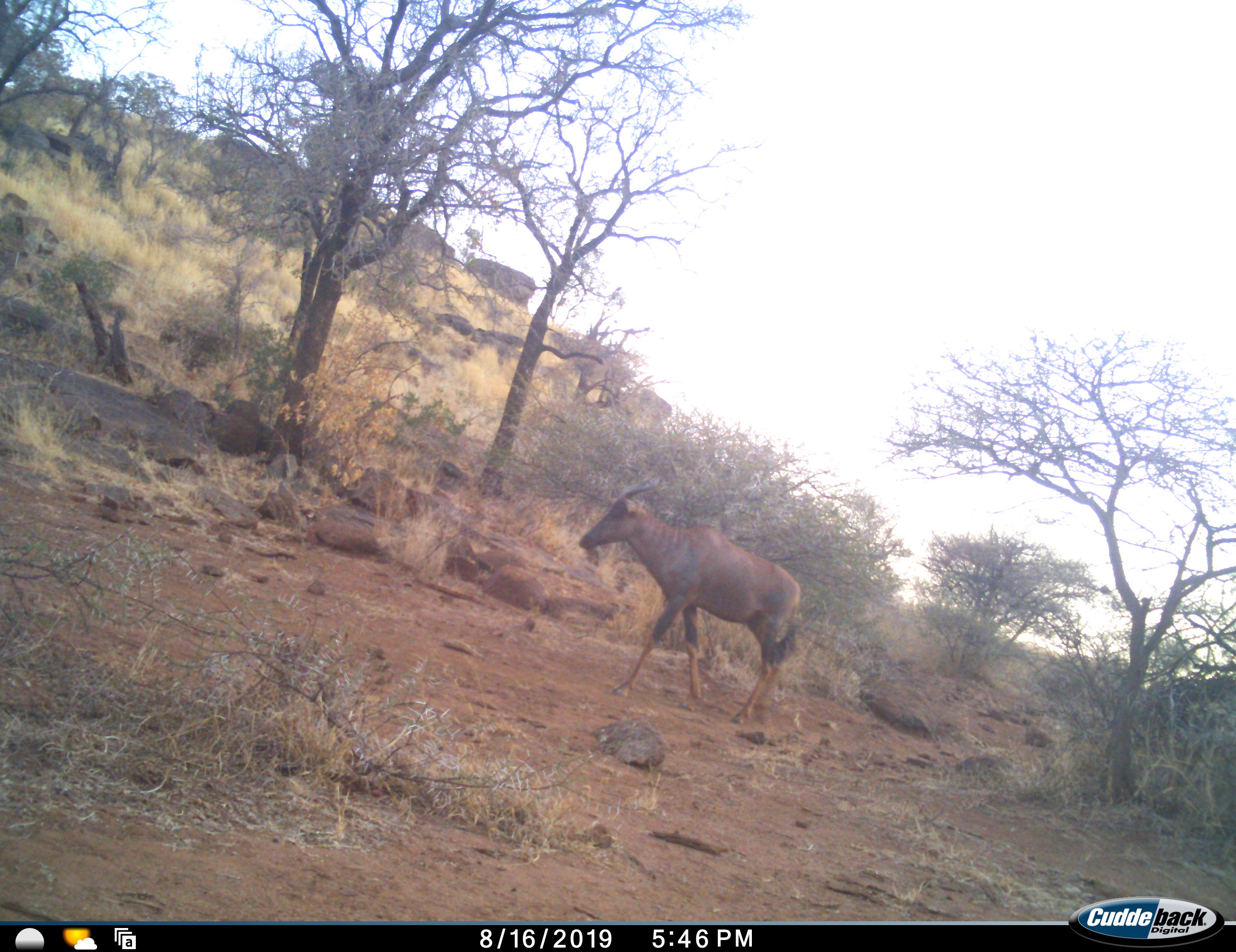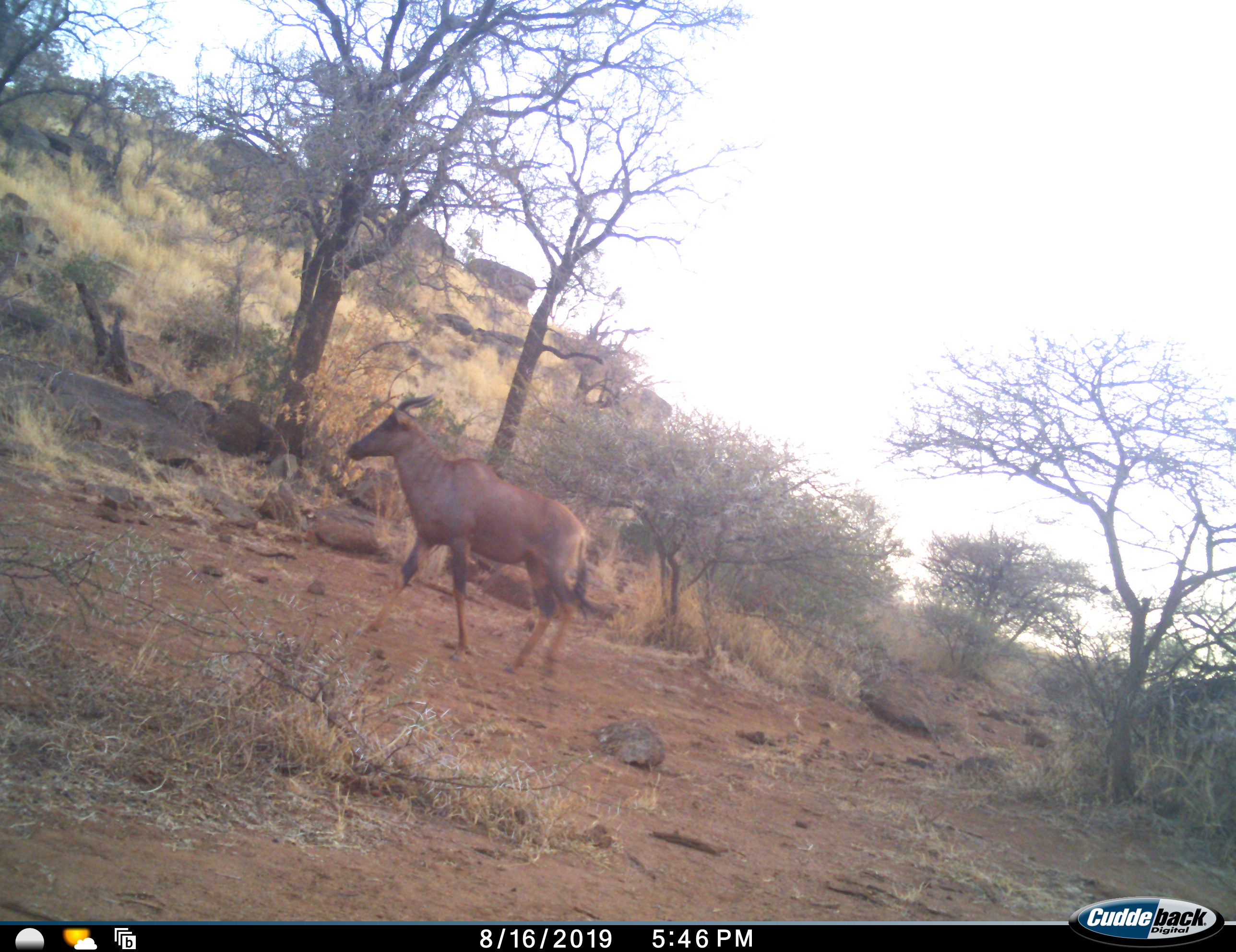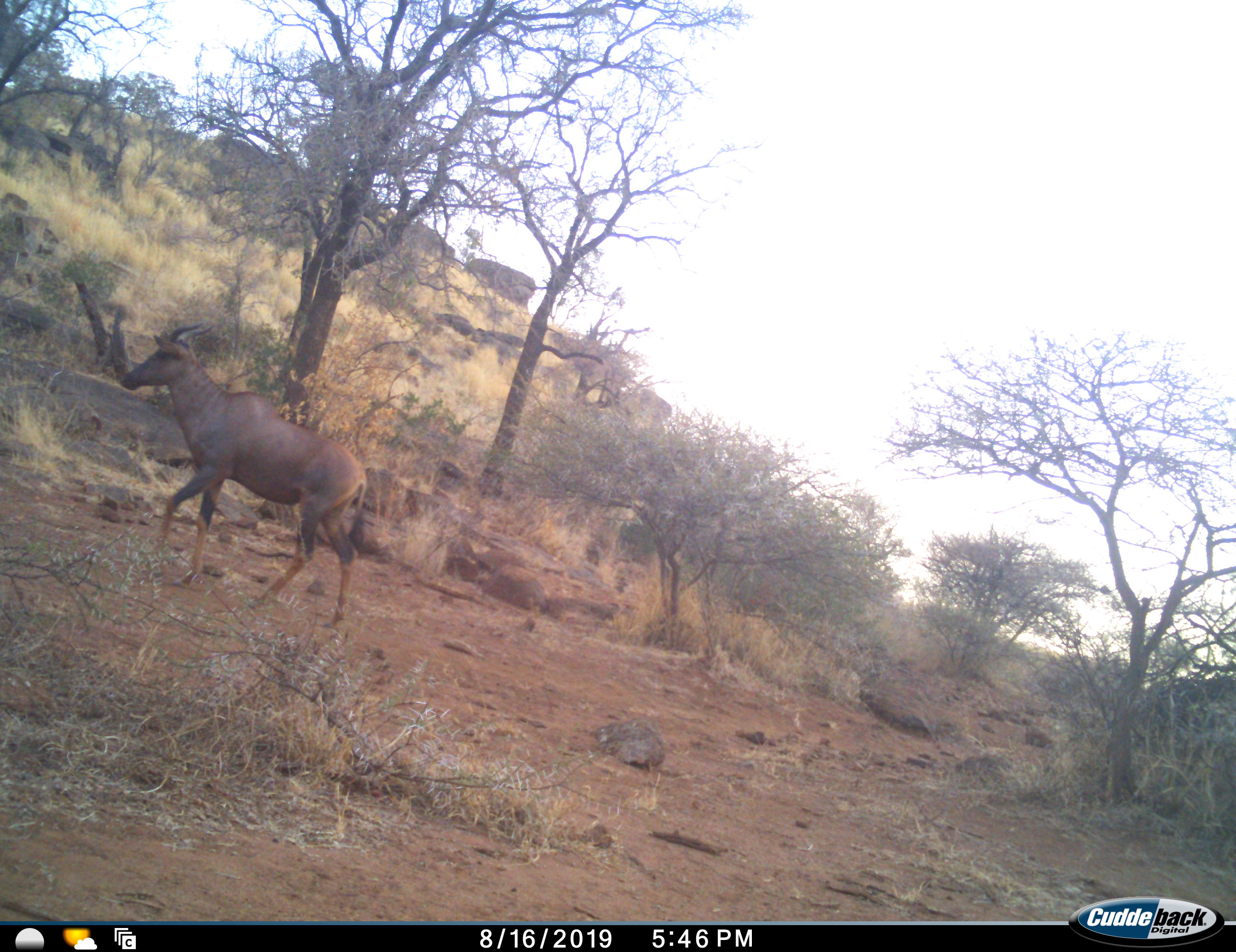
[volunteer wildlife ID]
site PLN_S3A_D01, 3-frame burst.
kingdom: Animalia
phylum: Chordata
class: Mammalia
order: Artiodactyla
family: Bovidae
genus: Damaliscus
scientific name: Damaliscus lunatus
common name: tsessebe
Tsessebe (Damaliscus lunatus), count 1. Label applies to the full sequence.